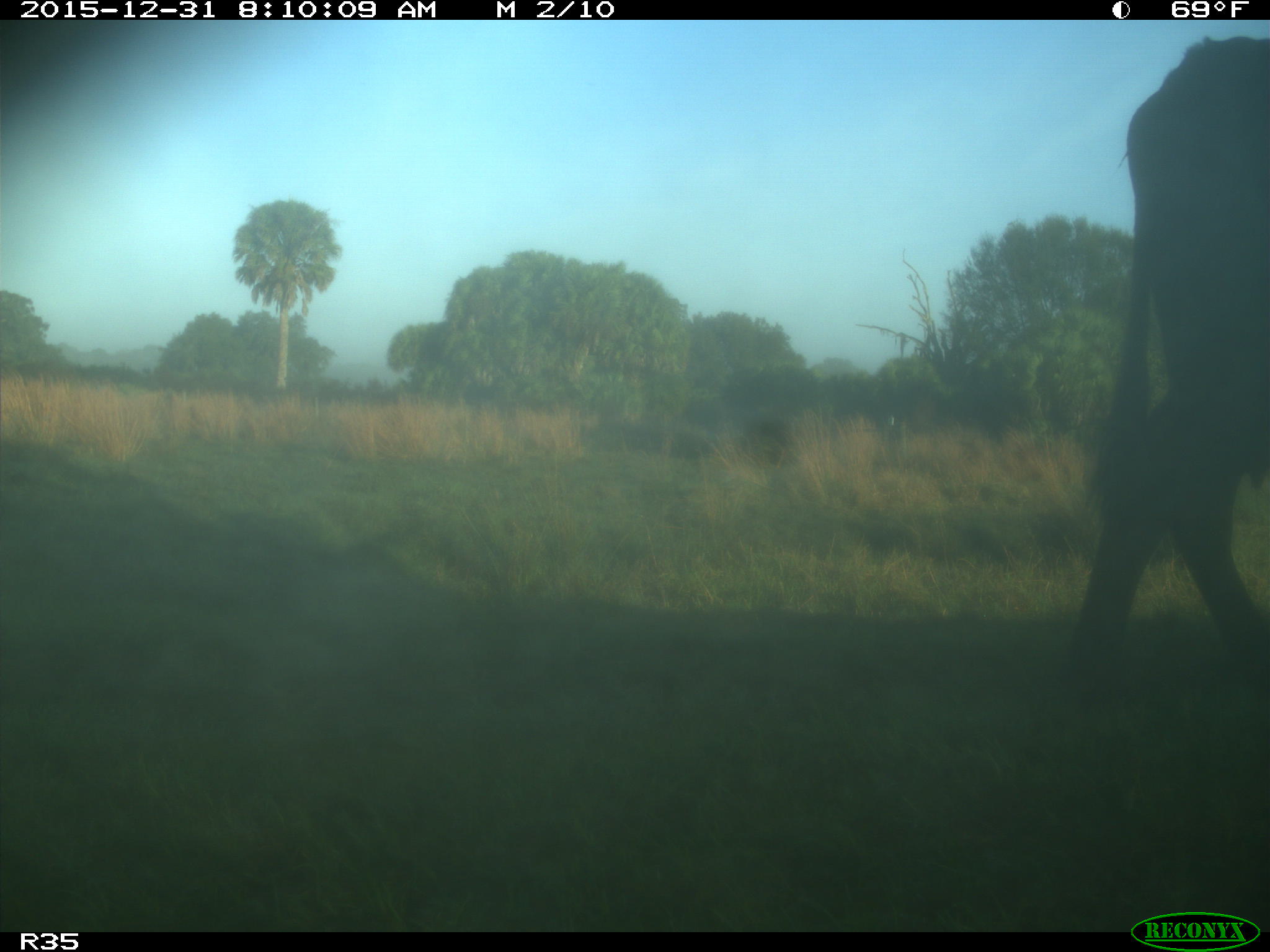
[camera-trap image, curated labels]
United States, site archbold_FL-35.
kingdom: Animalia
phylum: Chordata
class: Mammalia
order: Artiodactyla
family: Bovidae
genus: Bos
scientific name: Bos taurus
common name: domestic cow